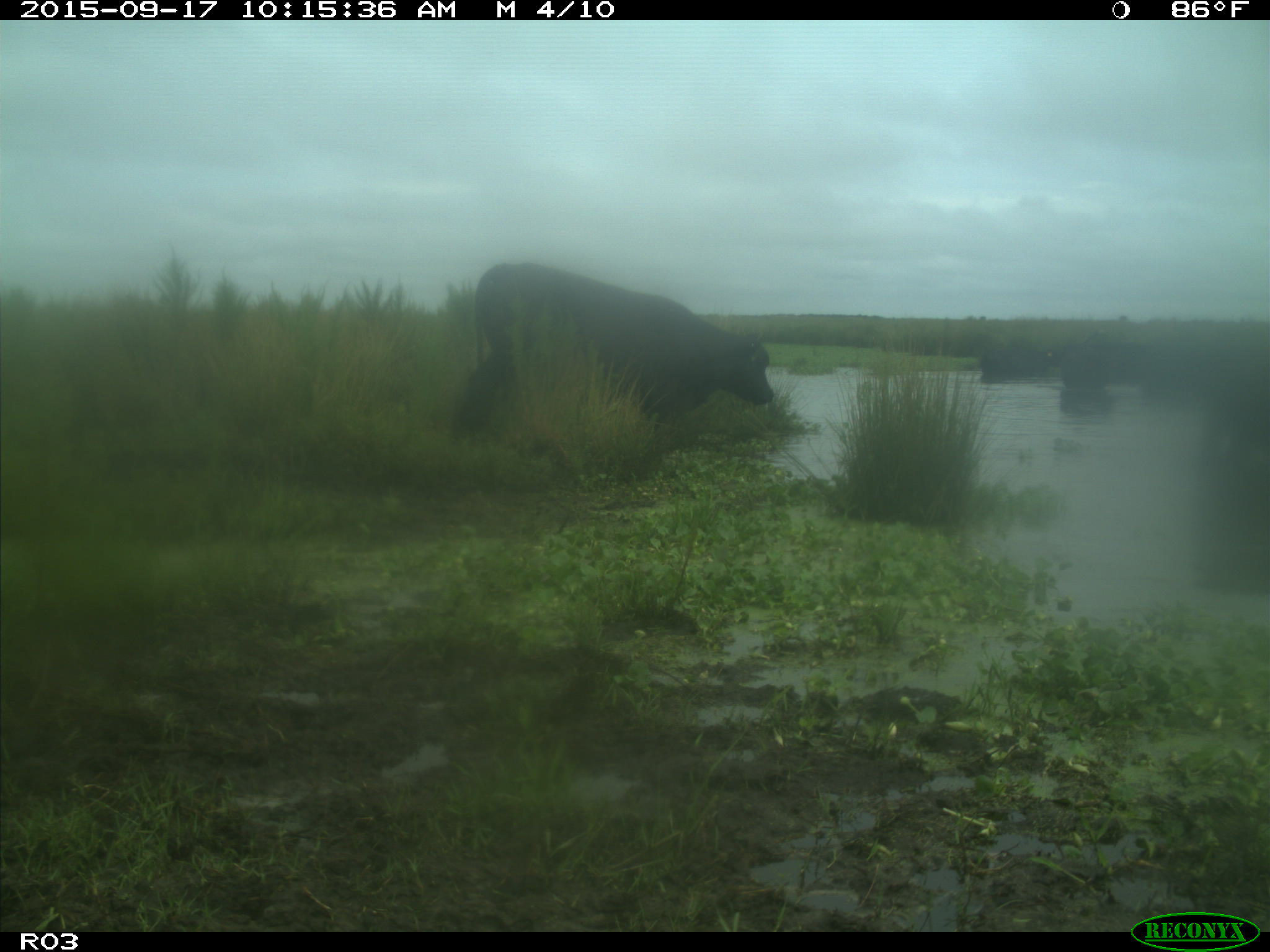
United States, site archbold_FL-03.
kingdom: Animalia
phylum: Chordata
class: Mammalia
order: Artiodactyla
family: Bovidae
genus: Bos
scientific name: Bos taurus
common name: domestic cow